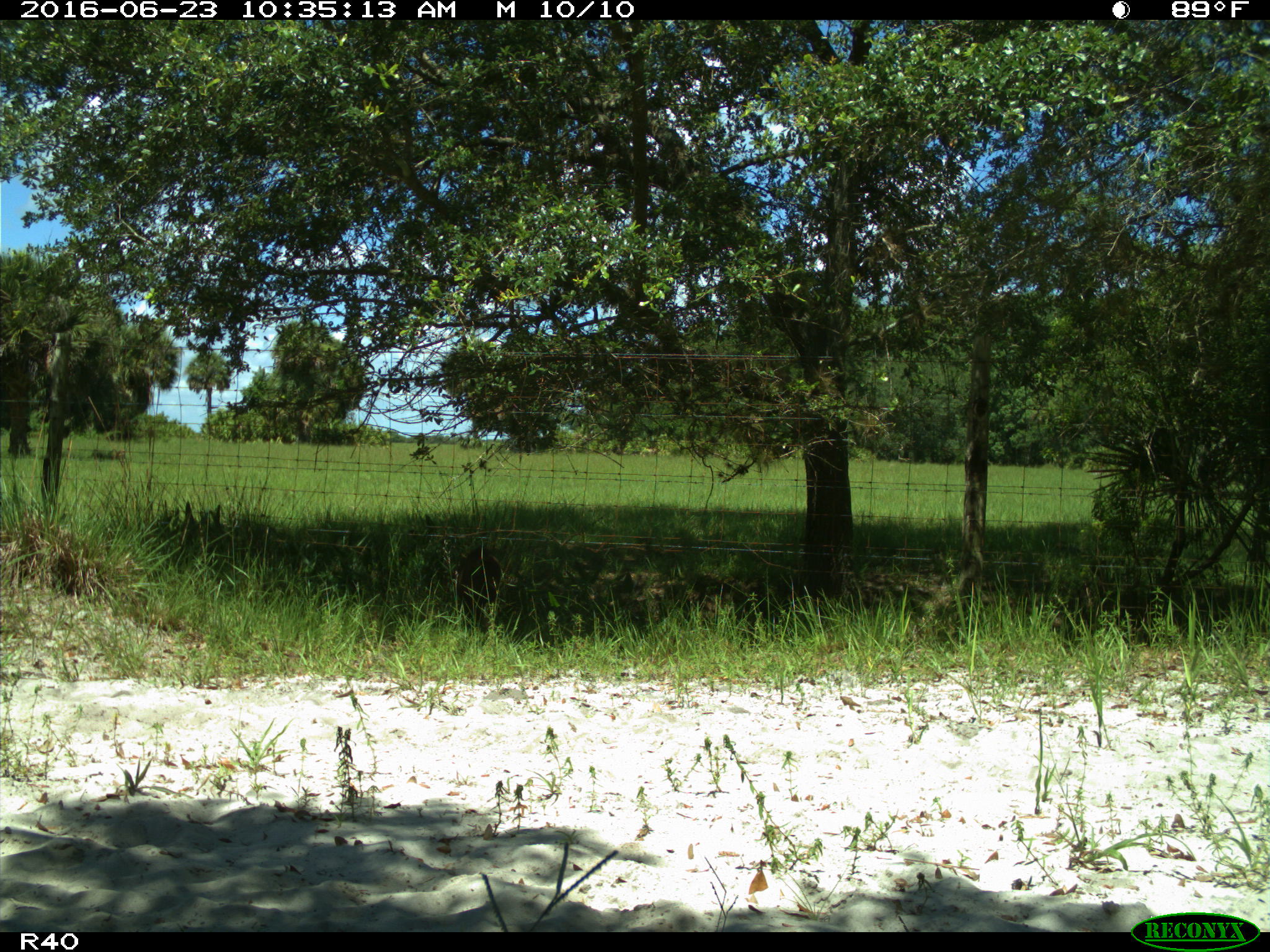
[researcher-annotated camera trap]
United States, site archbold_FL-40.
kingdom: Animalia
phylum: Chordata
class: Mammalia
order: Artiodactyla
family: Suidae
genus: Sus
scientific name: Sus scrofa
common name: wild boar